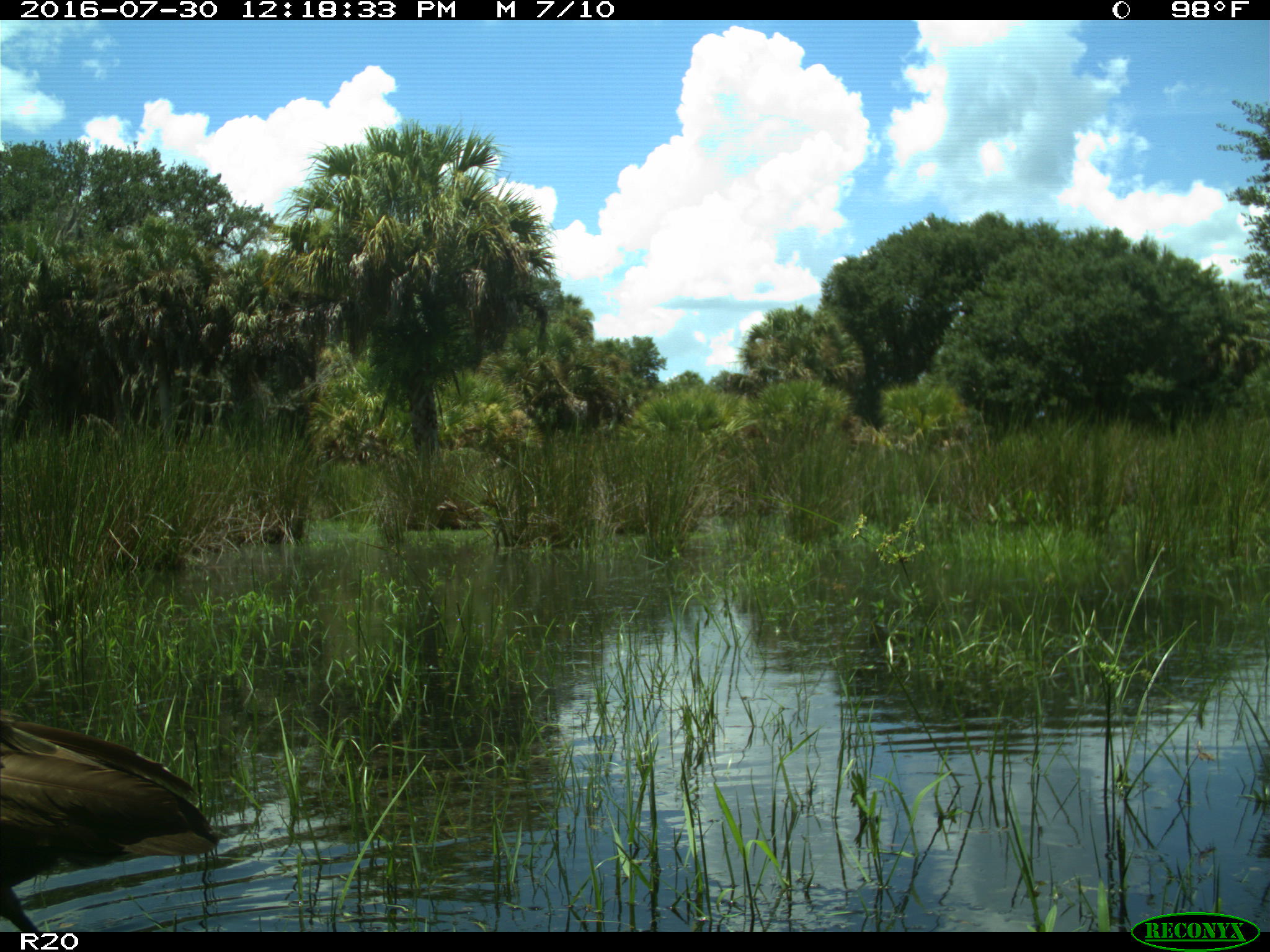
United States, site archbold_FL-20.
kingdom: Animalia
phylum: Chordata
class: Aves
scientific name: Aves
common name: birds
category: unidentified bird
Unidentified bird (birds) (Aves).